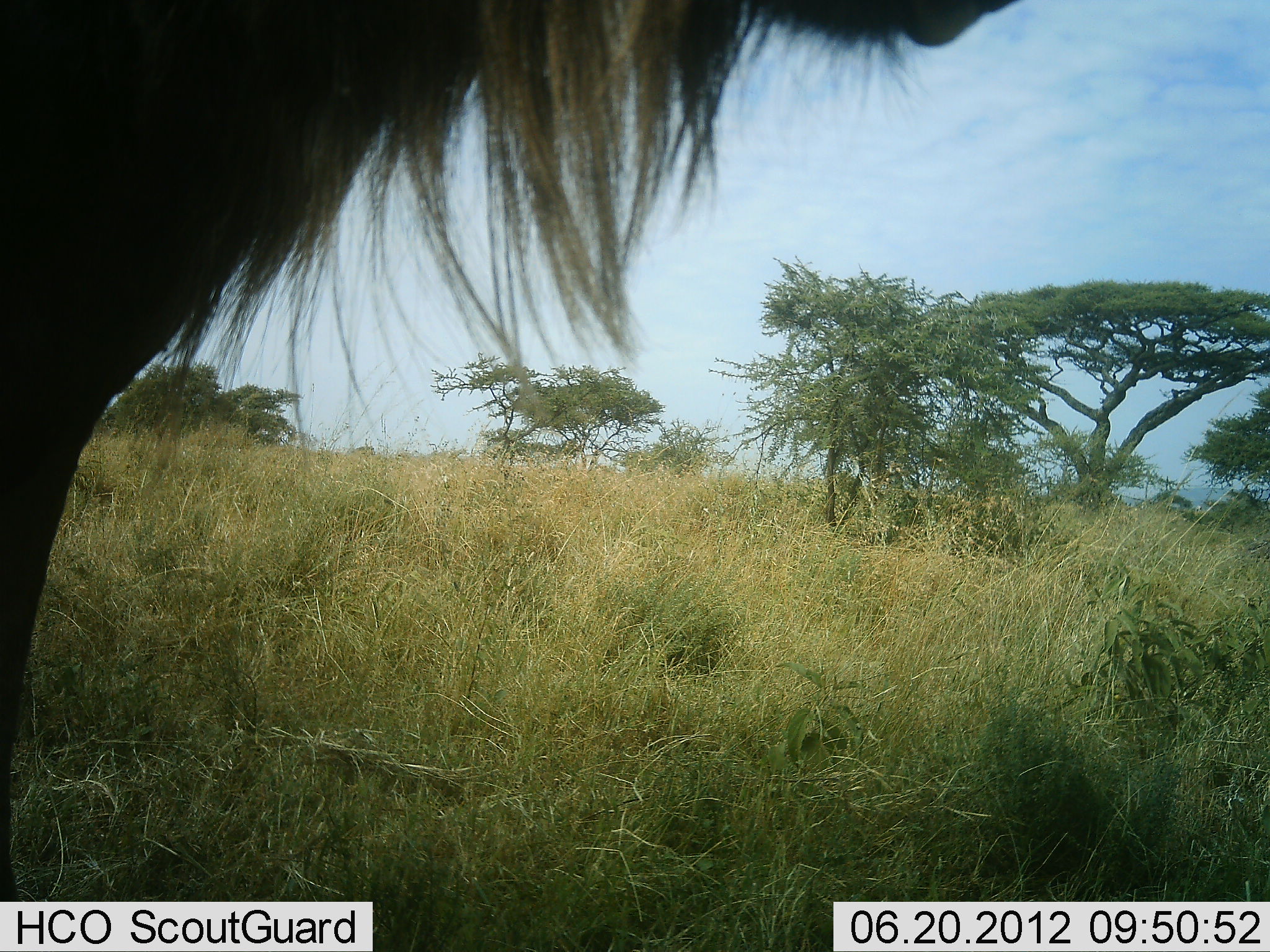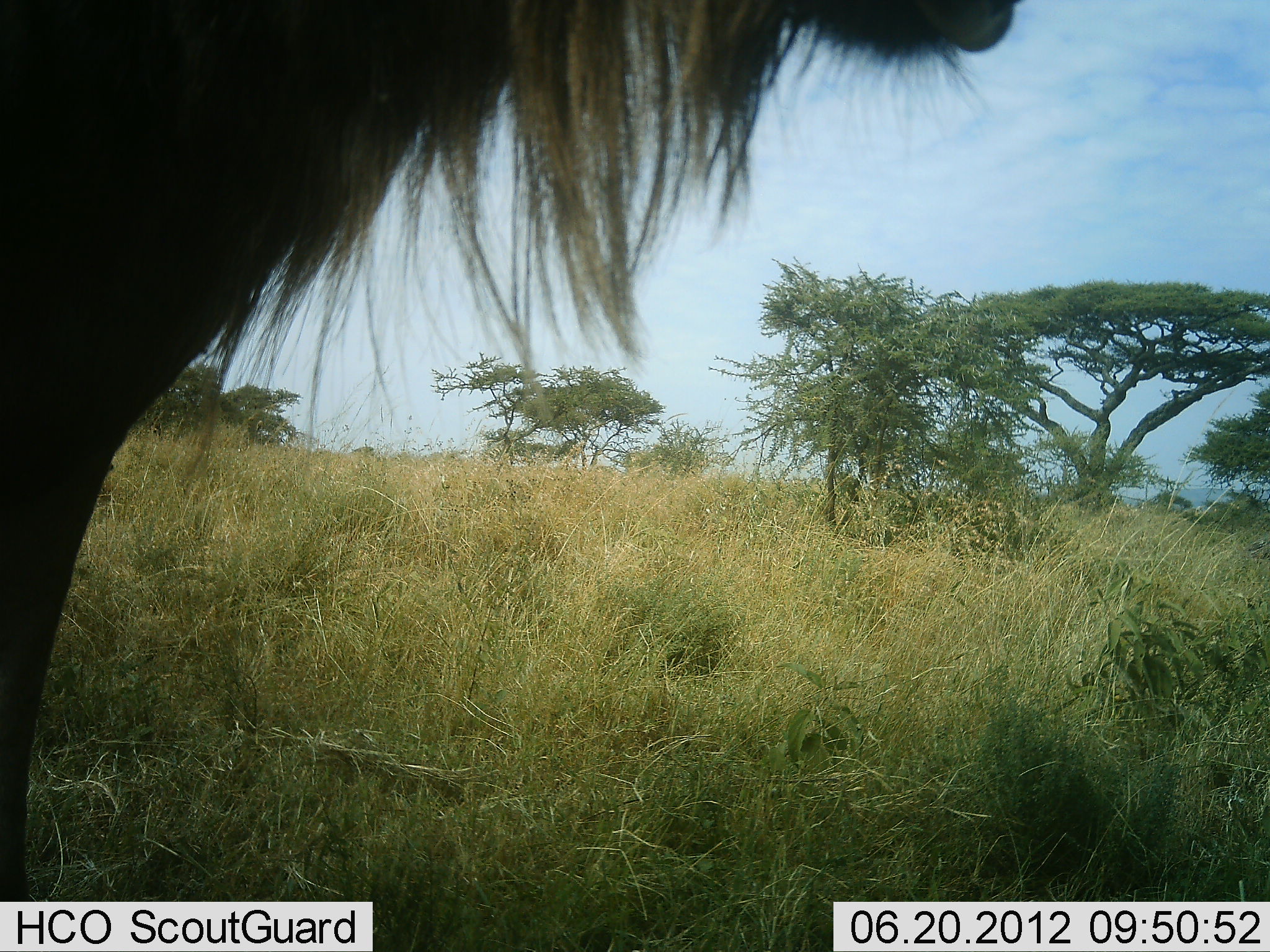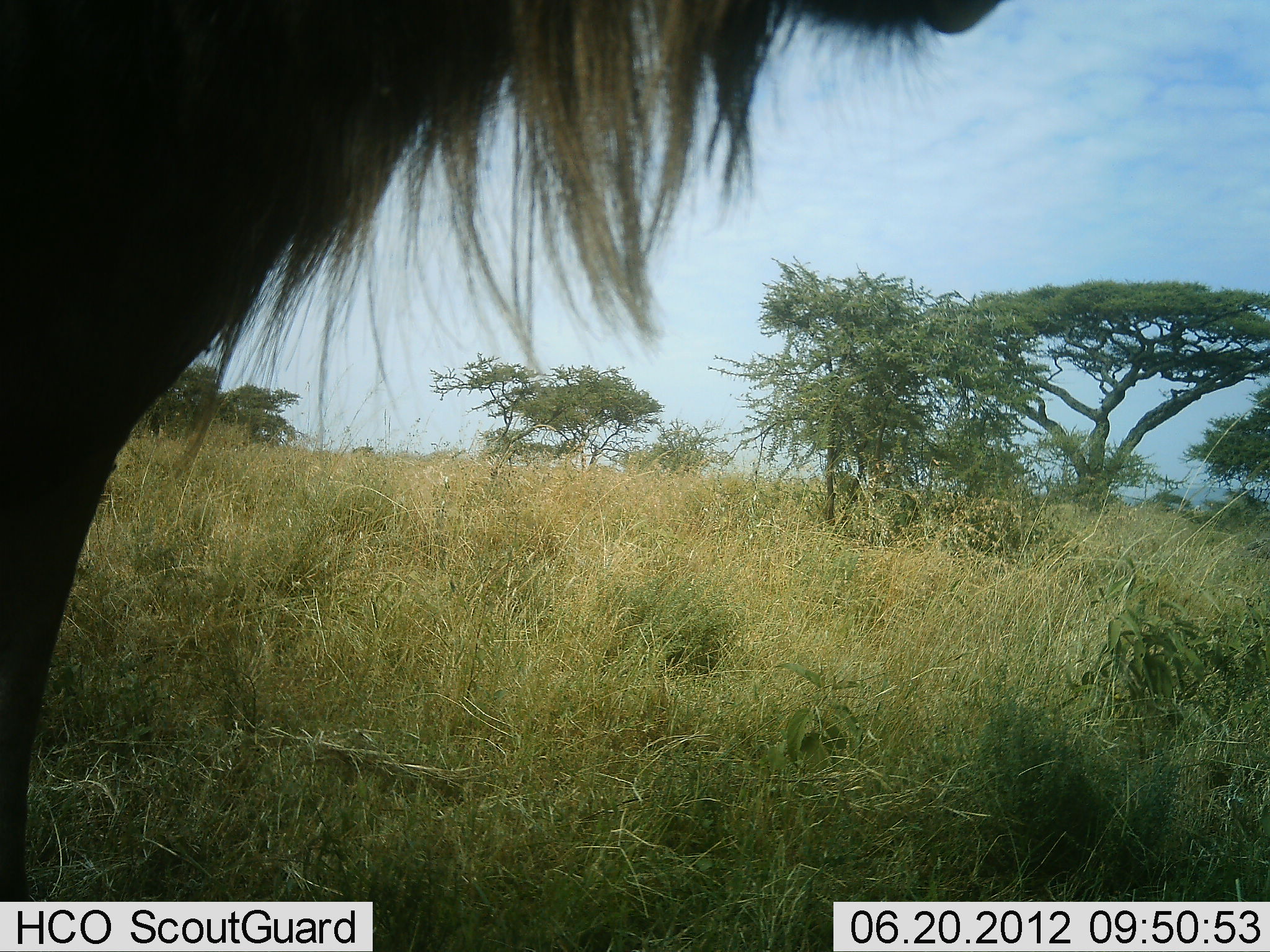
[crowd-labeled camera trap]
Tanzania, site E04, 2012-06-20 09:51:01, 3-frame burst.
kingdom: Animalia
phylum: Chordata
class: Mammalia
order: Artiodactyla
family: Bovidae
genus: Connochaetes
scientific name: Connochaetes taurinus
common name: blue wildebeest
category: wildebeest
Wildebeest (blue wildebeest) (Connochaetes taurinus), count 1. Behavior (volunteer vote fractions): standing 100%, resting 0%, moving 0%, interacting 0%. Young present (vote fraction): 0%. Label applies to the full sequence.